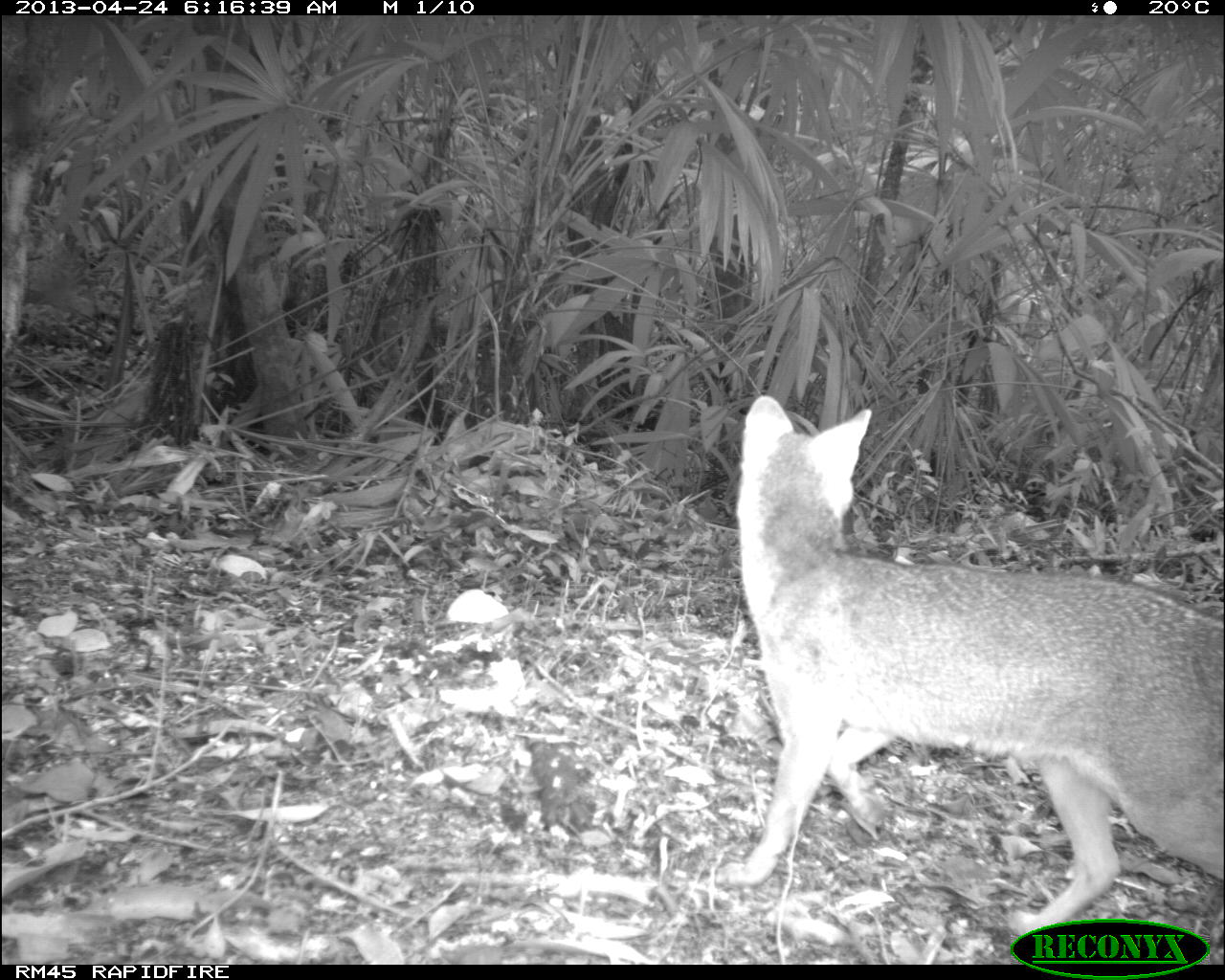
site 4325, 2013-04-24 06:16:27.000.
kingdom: Animalia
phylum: Chordata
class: Mammalia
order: Carnivora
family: Canidae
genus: Urocyon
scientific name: Urocyon cinereoargenteus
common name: gray fox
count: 1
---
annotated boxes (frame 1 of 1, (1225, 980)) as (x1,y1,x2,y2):
urocyon cinereoargenteus: (717,394,1225,934)